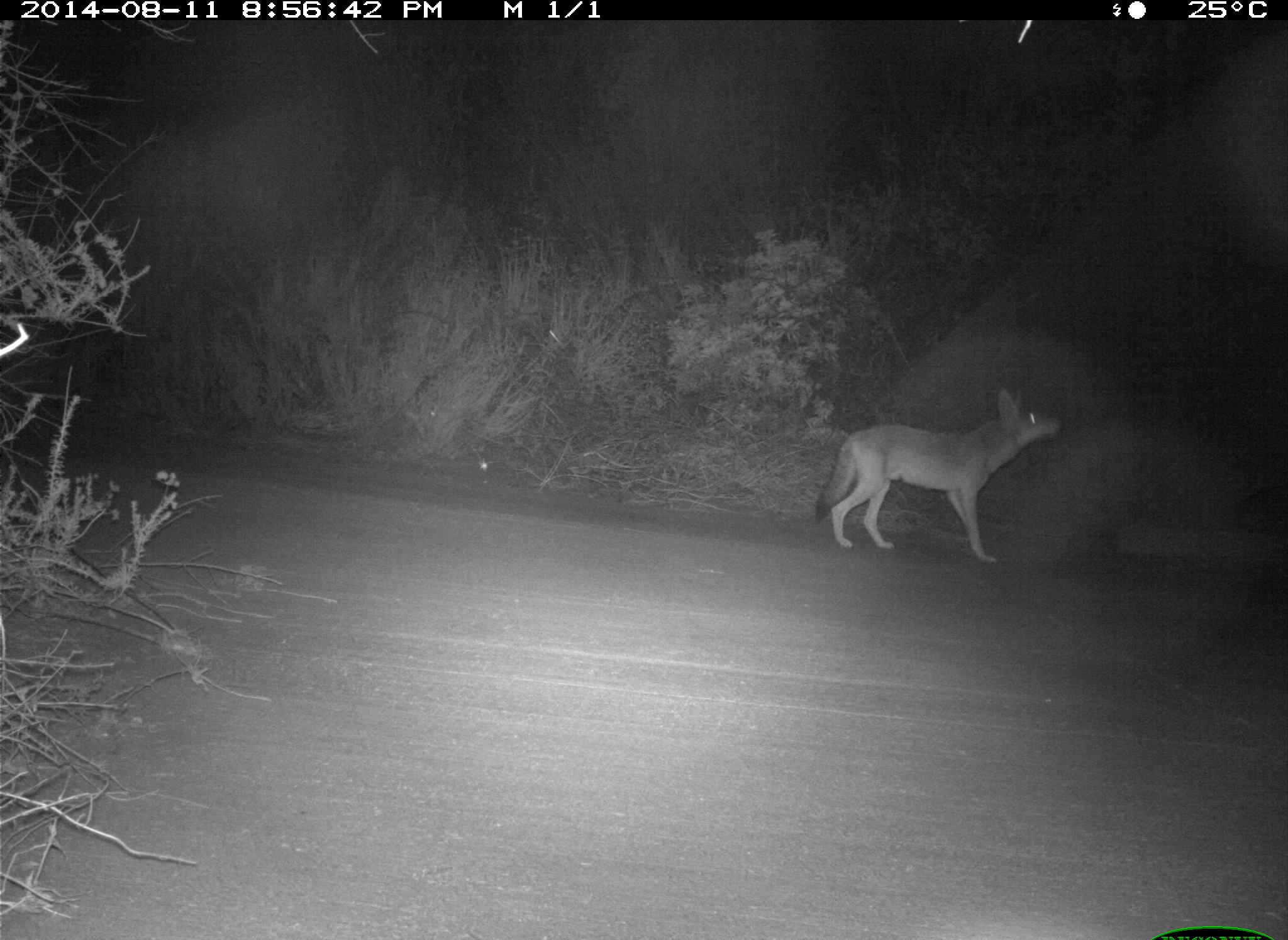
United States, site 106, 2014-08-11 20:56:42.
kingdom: Animalia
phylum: Chordata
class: Mammalia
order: Carnivora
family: Canidae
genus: Canis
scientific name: Canis latrans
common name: coyote